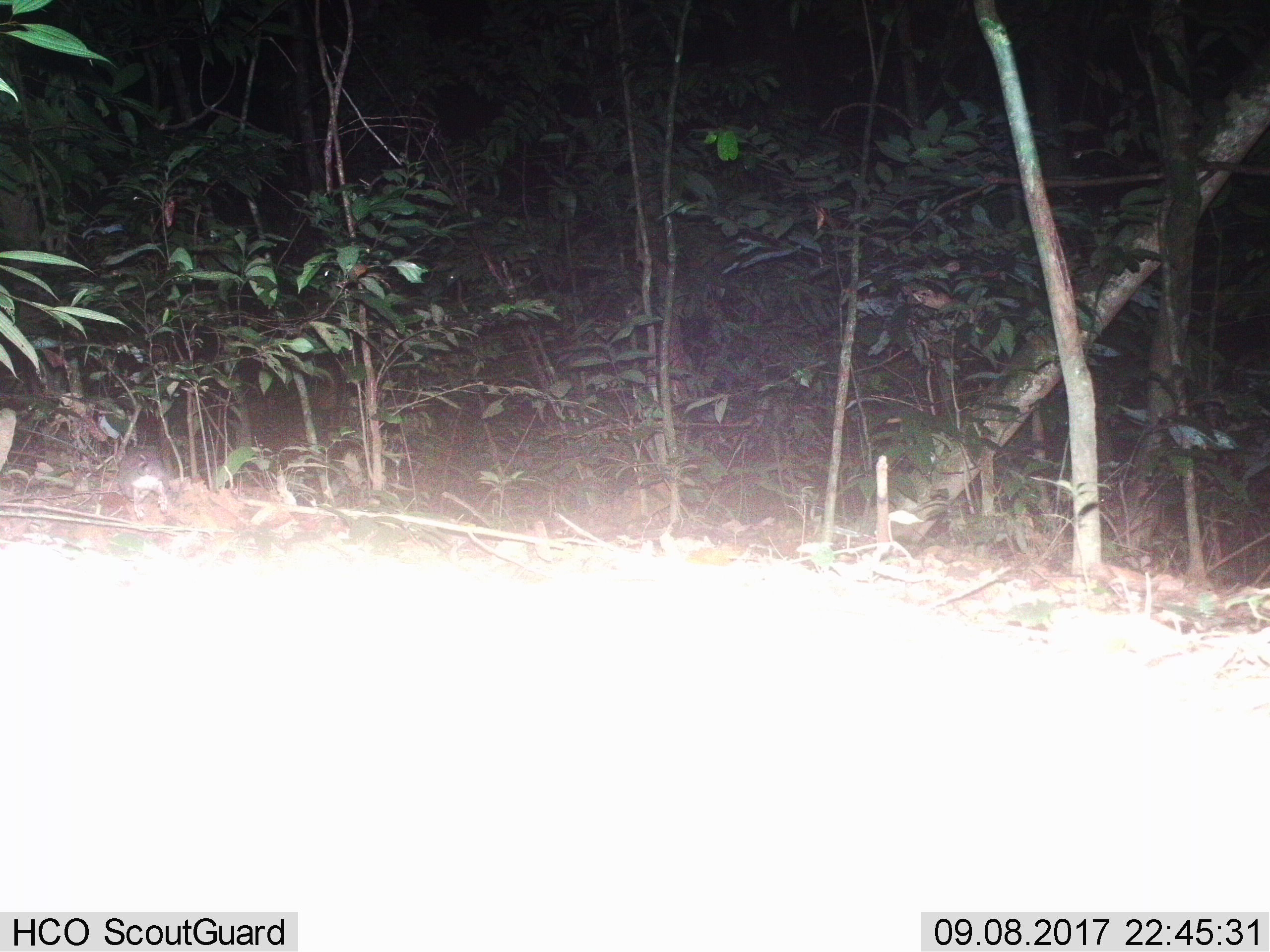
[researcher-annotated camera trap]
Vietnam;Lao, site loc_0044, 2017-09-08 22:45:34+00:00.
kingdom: Animalia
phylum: Chordata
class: Mammalia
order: Rodentia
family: Muridae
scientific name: Muridae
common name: old-world mice and rats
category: unidentified murid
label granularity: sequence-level